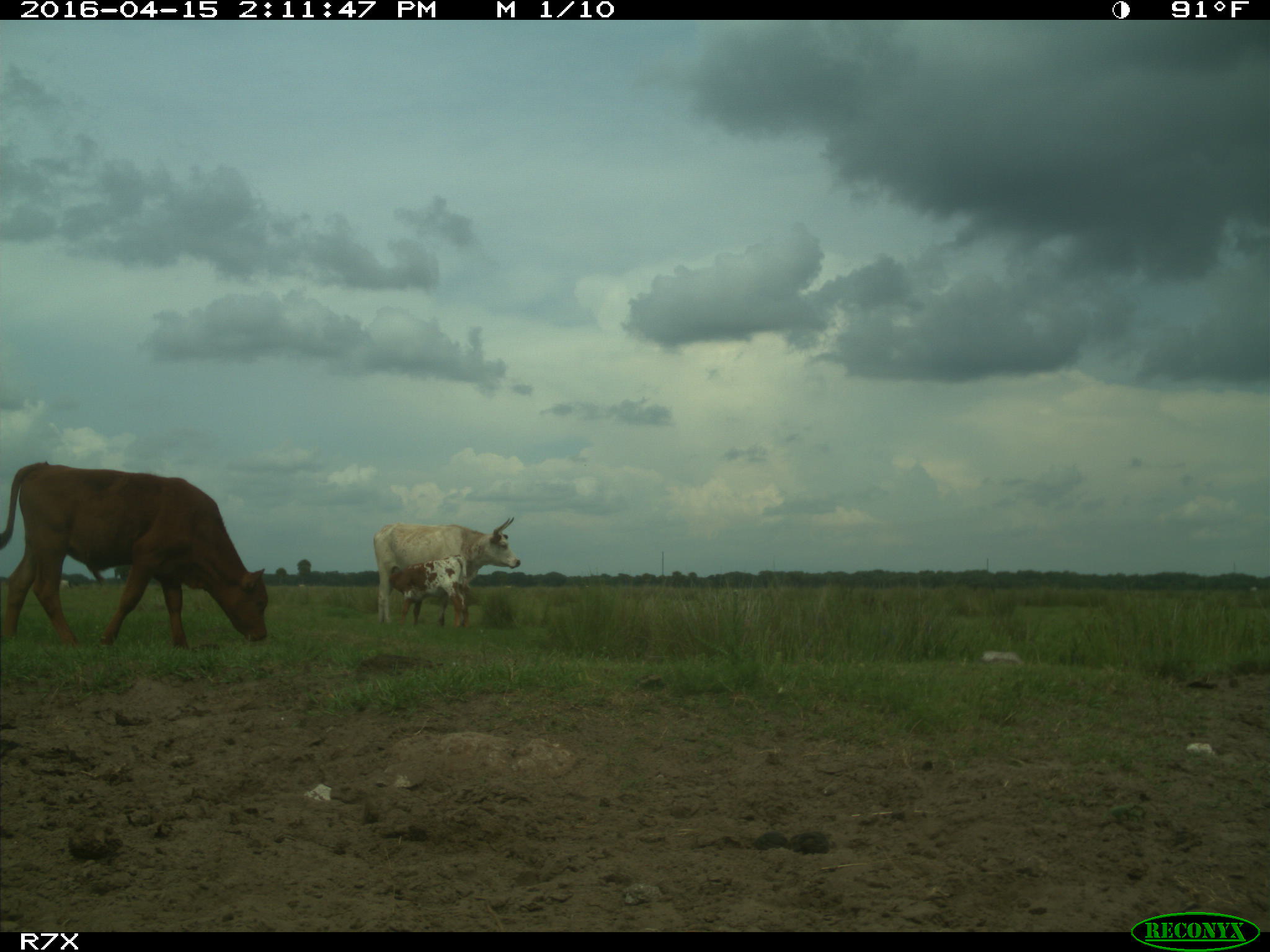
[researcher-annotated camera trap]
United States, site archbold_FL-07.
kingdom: Animalia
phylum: Chordata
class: Mammalia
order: Artiodactyla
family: Bovidae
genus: Bos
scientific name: Bos taurus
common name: domestic cow